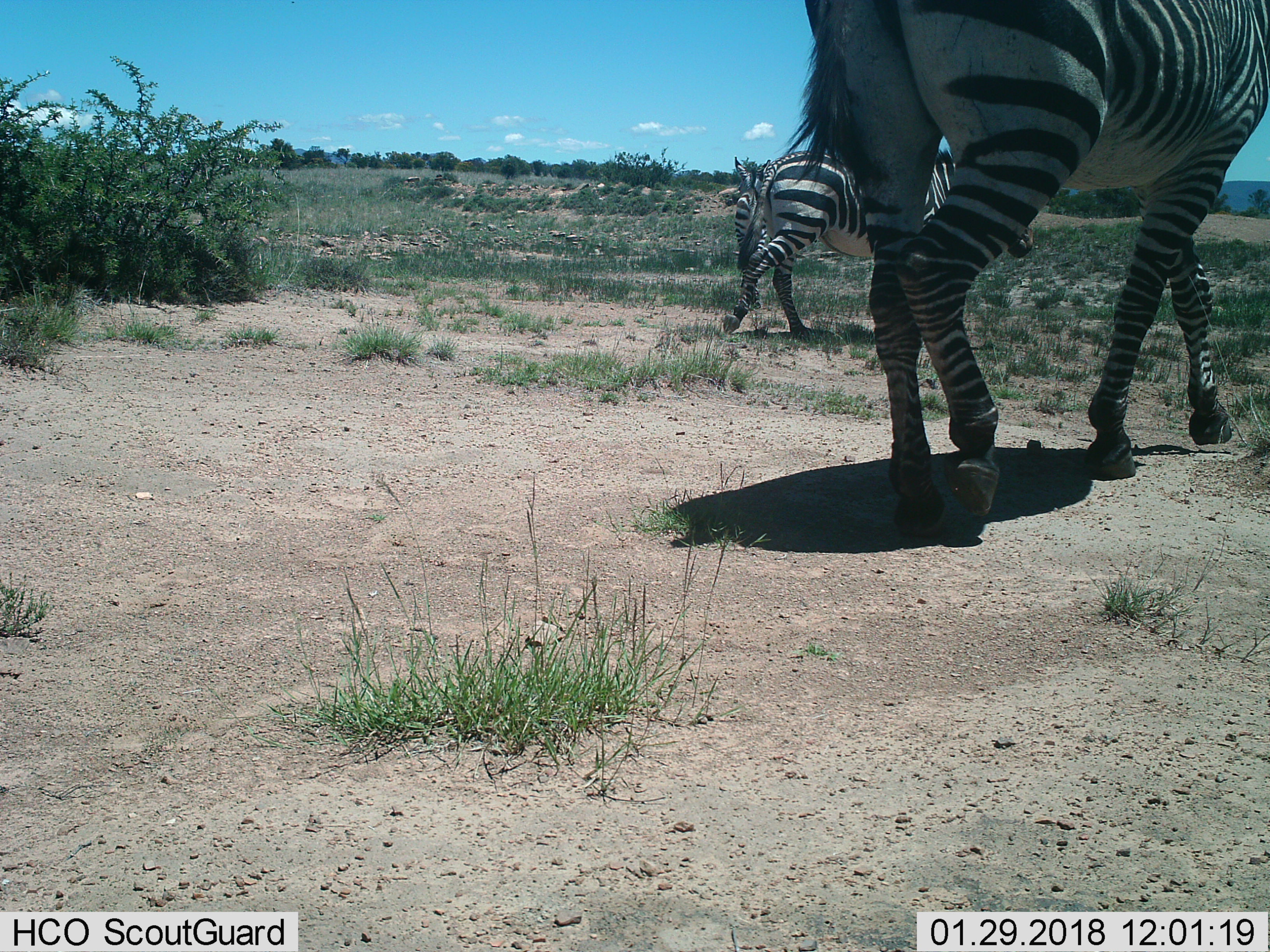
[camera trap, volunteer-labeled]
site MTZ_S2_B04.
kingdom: Animalia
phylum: Chordata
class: Mammalia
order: Perissodactyla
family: Equidae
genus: Equus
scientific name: Equus zebra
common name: mountain zebra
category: zebramountain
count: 3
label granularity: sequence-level